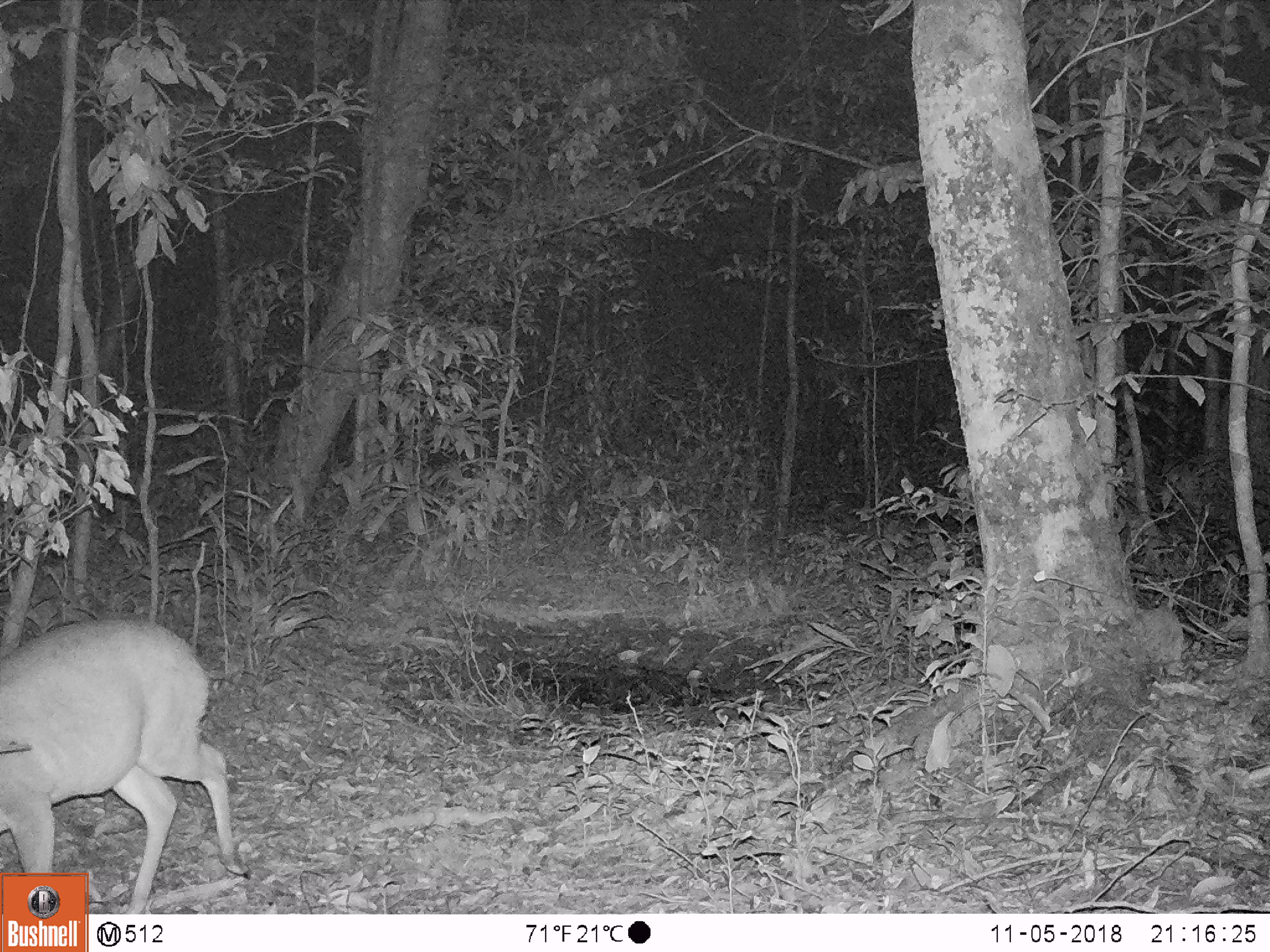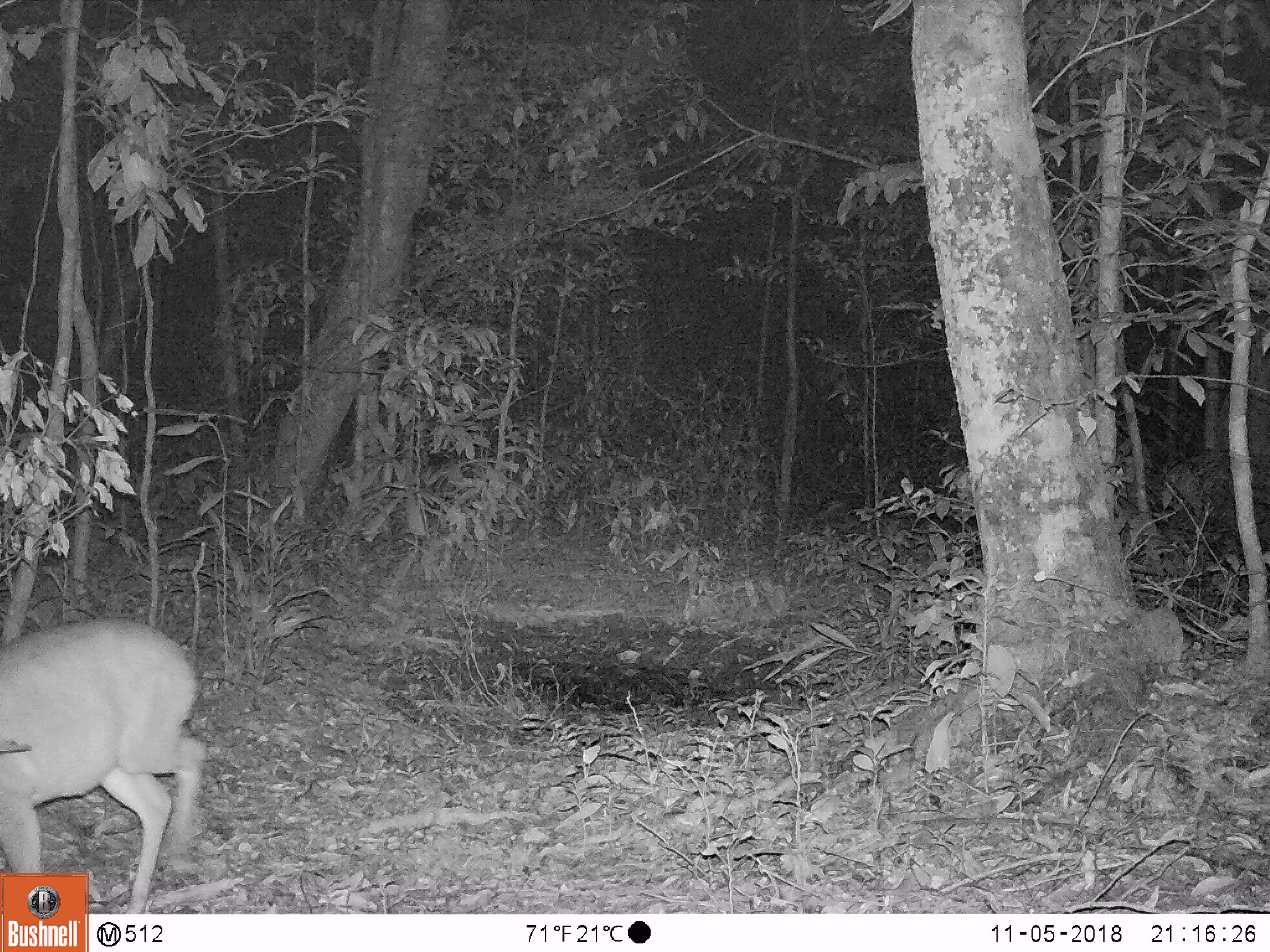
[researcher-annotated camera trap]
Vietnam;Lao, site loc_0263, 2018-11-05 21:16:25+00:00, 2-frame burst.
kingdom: Animalia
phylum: Chordata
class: Mammalia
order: Artiodactyla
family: Cervidae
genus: Muntiacus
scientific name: Muntiacus vuquangensis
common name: large-antlered muntjac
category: large antlered muntjac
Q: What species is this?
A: Large antlered muntjac (large-antlered muntjac) (Muntiacus vuquangensis).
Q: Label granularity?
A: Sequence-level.